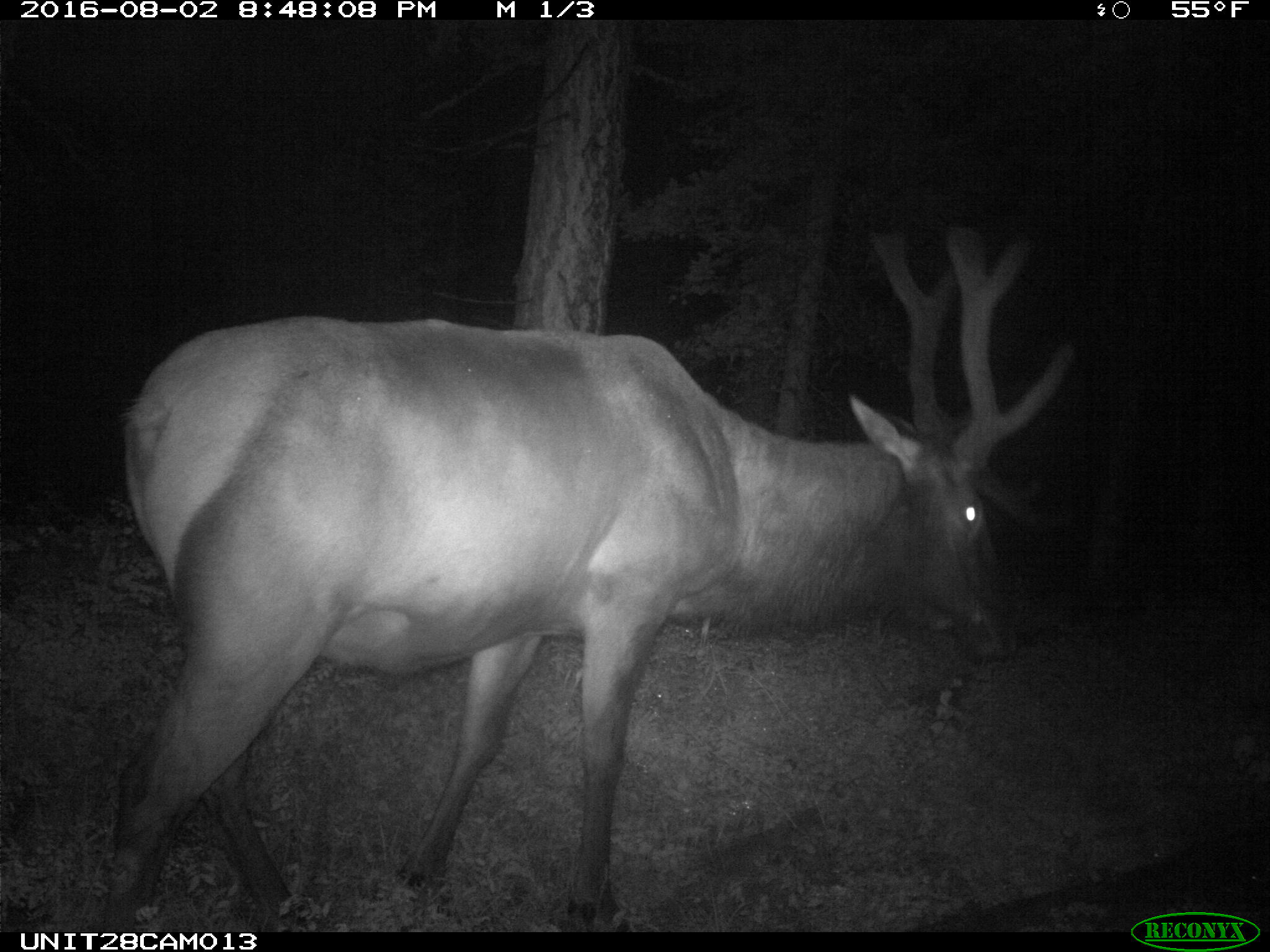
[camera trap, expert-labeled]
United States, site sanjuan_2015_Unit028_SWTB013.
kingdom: Animalia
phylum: Chordata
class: Mammalia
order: Artiodactyla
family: Cervidae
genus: Cervus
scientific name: Cervus elaphus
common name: red deer